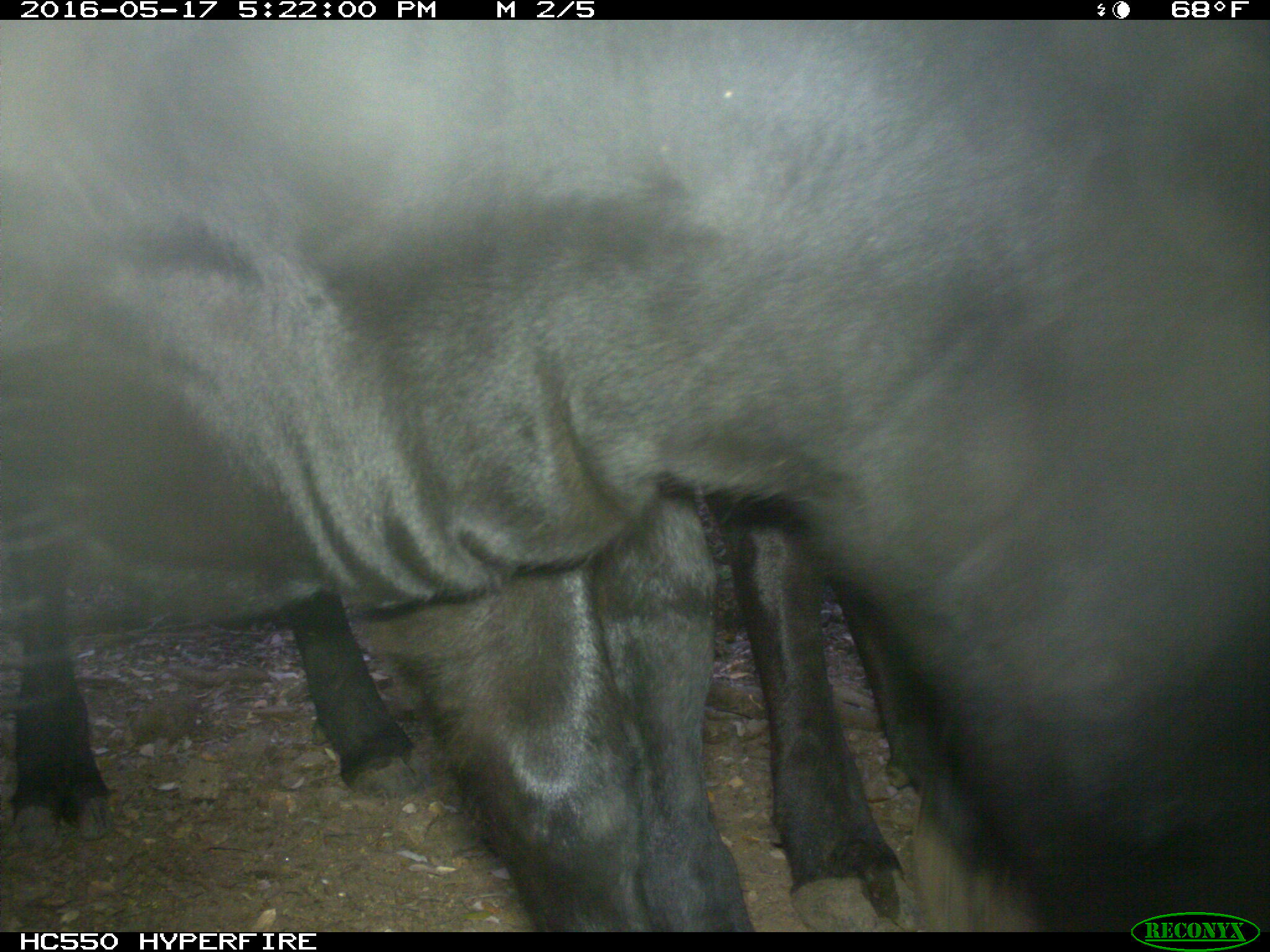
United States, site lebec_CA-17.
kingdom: Animalia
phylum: Chordata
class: Mammalia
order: Artiodactyla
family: Bovidae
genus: Bos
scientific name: Bos taurus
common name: domestic cow